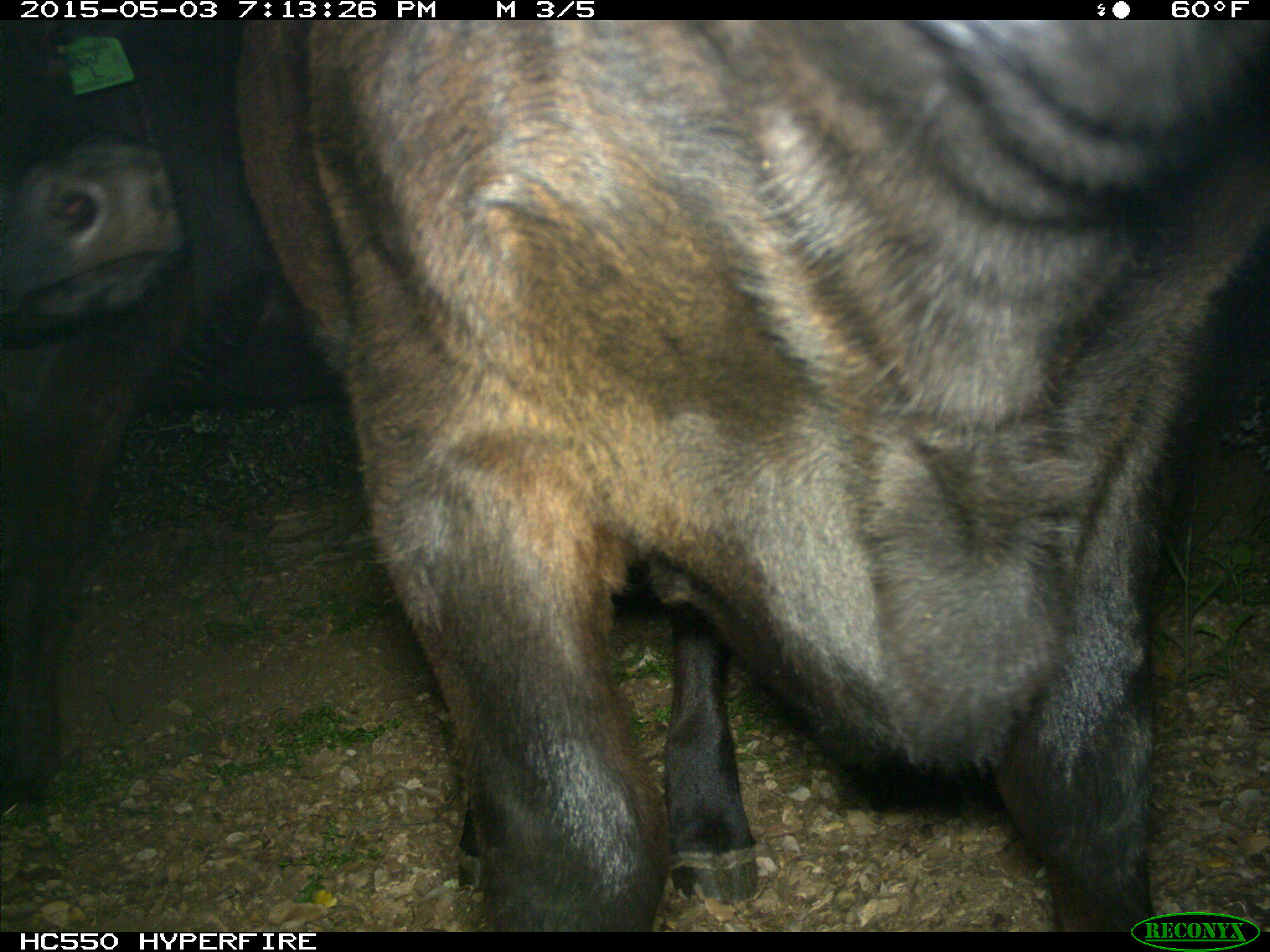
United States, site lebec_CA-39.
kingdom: Animalia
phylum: Chordata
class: Mammalia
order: Artiodactyla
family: Bovidae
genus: Bos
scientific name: Bos taurus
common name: domestic cow